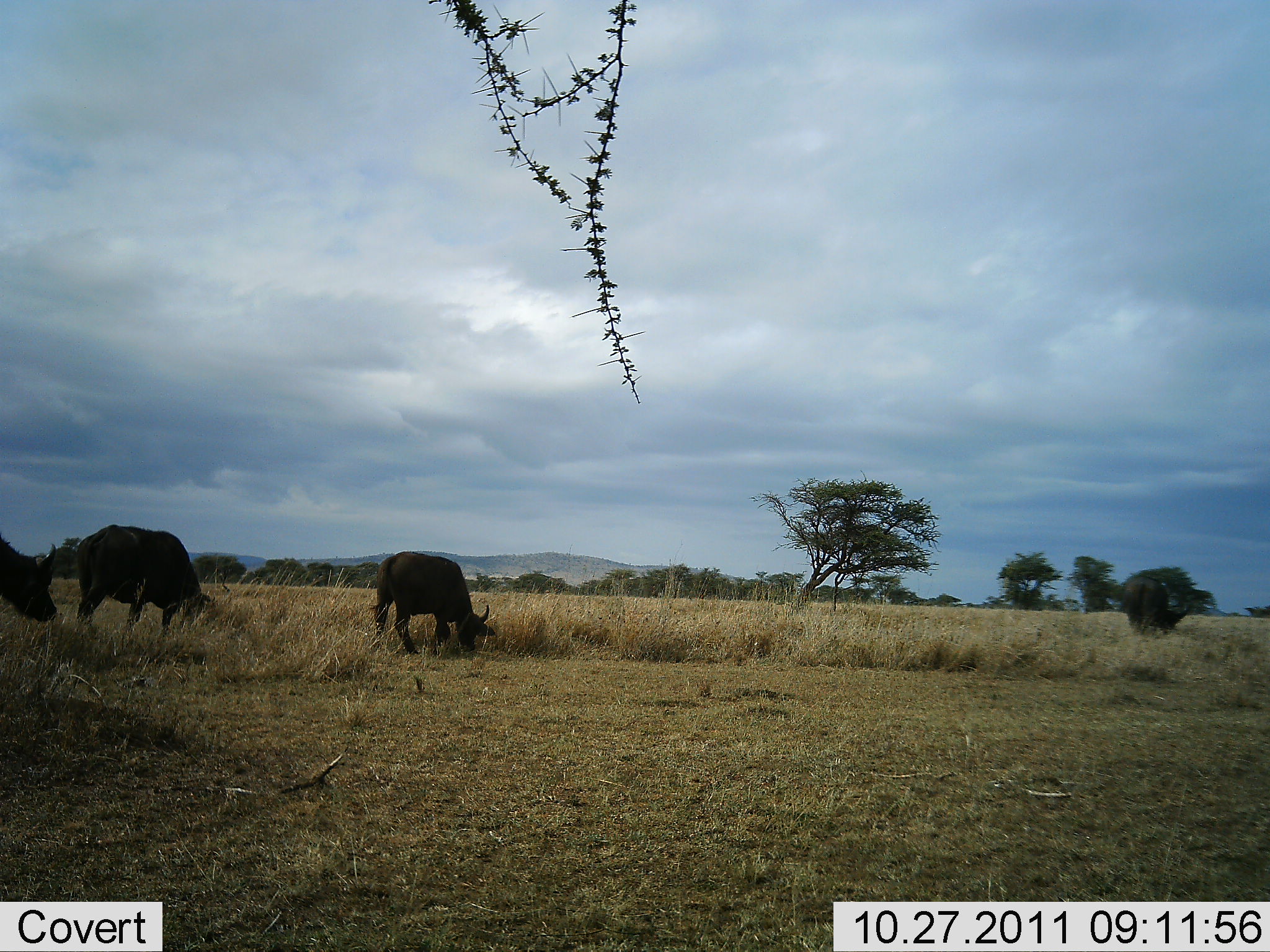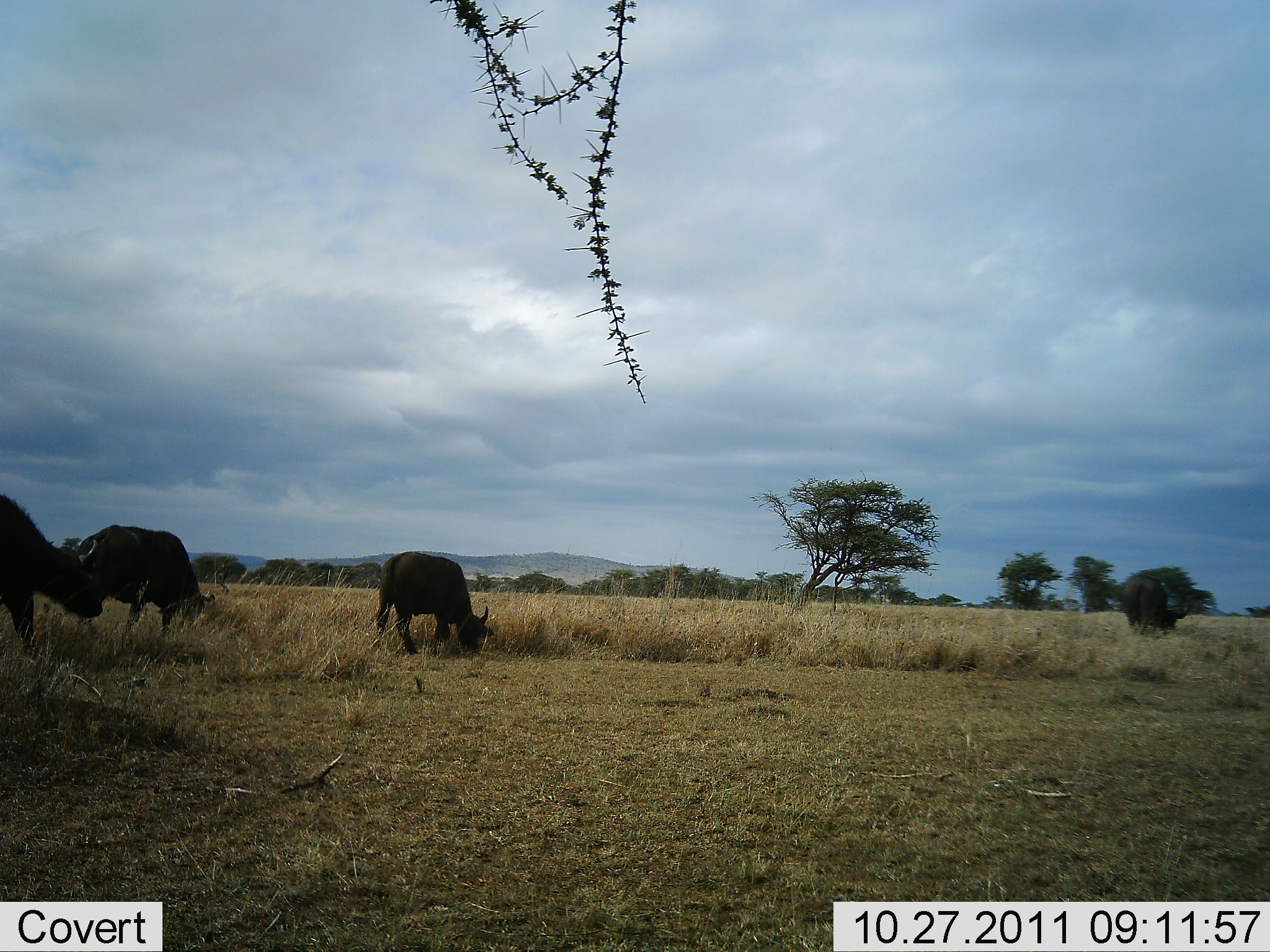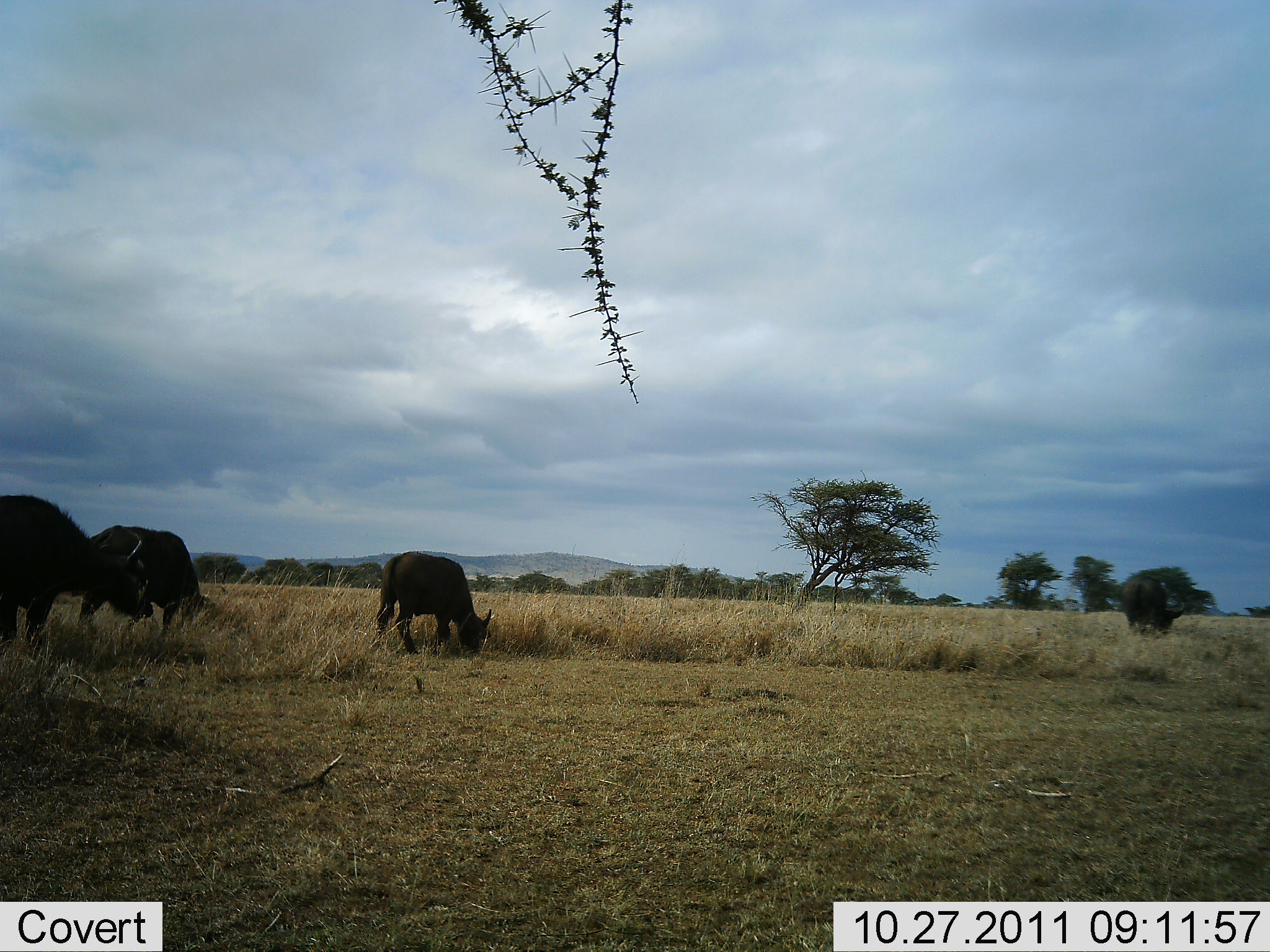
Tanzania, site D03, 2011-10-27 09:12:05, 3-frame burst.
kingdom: Animalia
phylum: Chordata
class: Mammalia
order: Artiodactyla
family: Bovidae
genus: Syncerus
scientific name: Syncerus caffer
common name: cape buffalo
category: buffalo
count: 4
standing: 23%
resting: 0%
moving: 31%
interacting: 0%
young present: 0%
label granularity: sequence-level